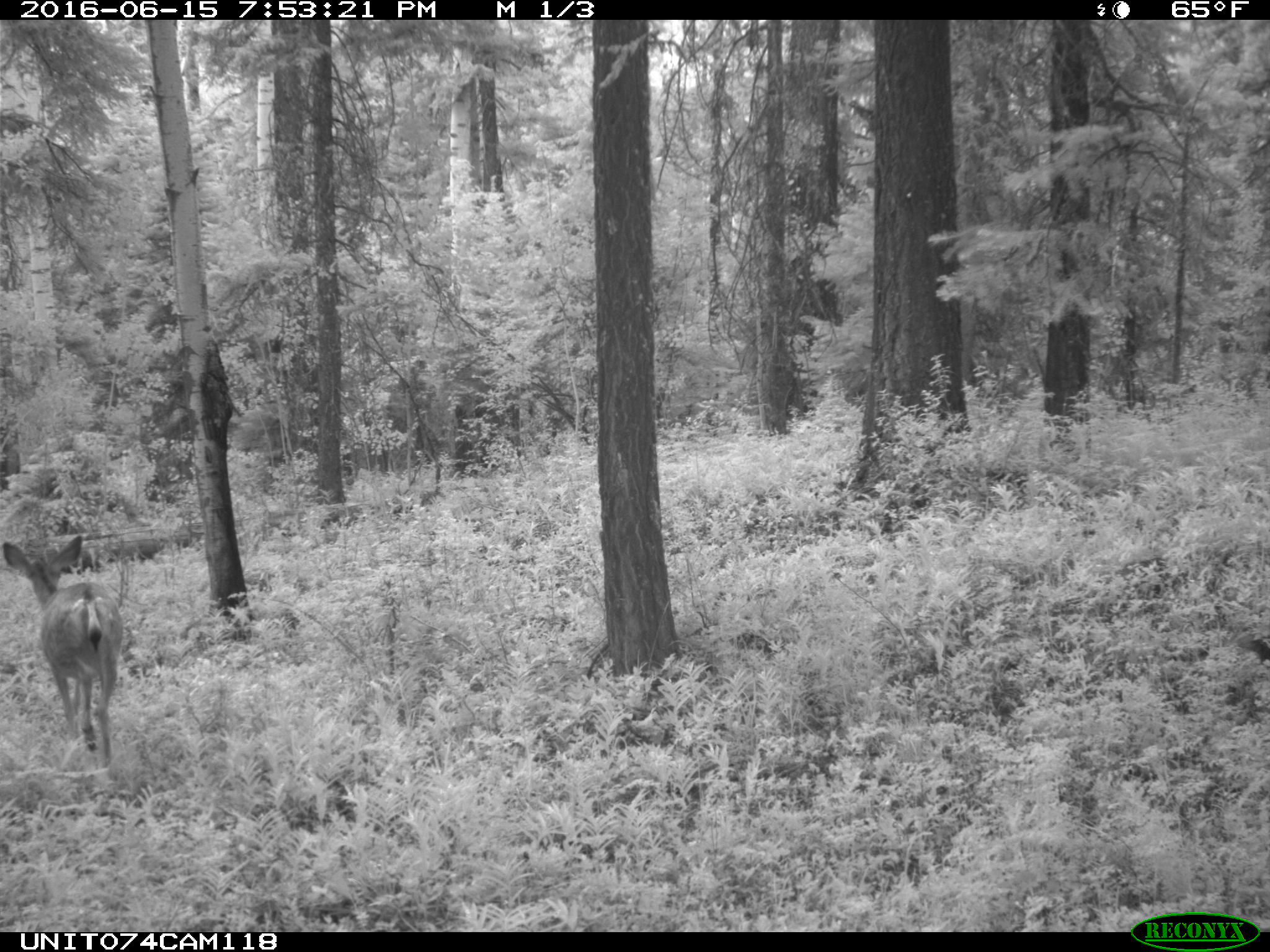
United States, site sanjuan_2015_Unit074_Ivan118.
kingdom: Animalia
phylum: Chordata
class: Mammalia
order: Artiodactyla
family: Cervidae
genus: Odocoileus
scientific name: Odocoileus hemionus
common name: mule deer